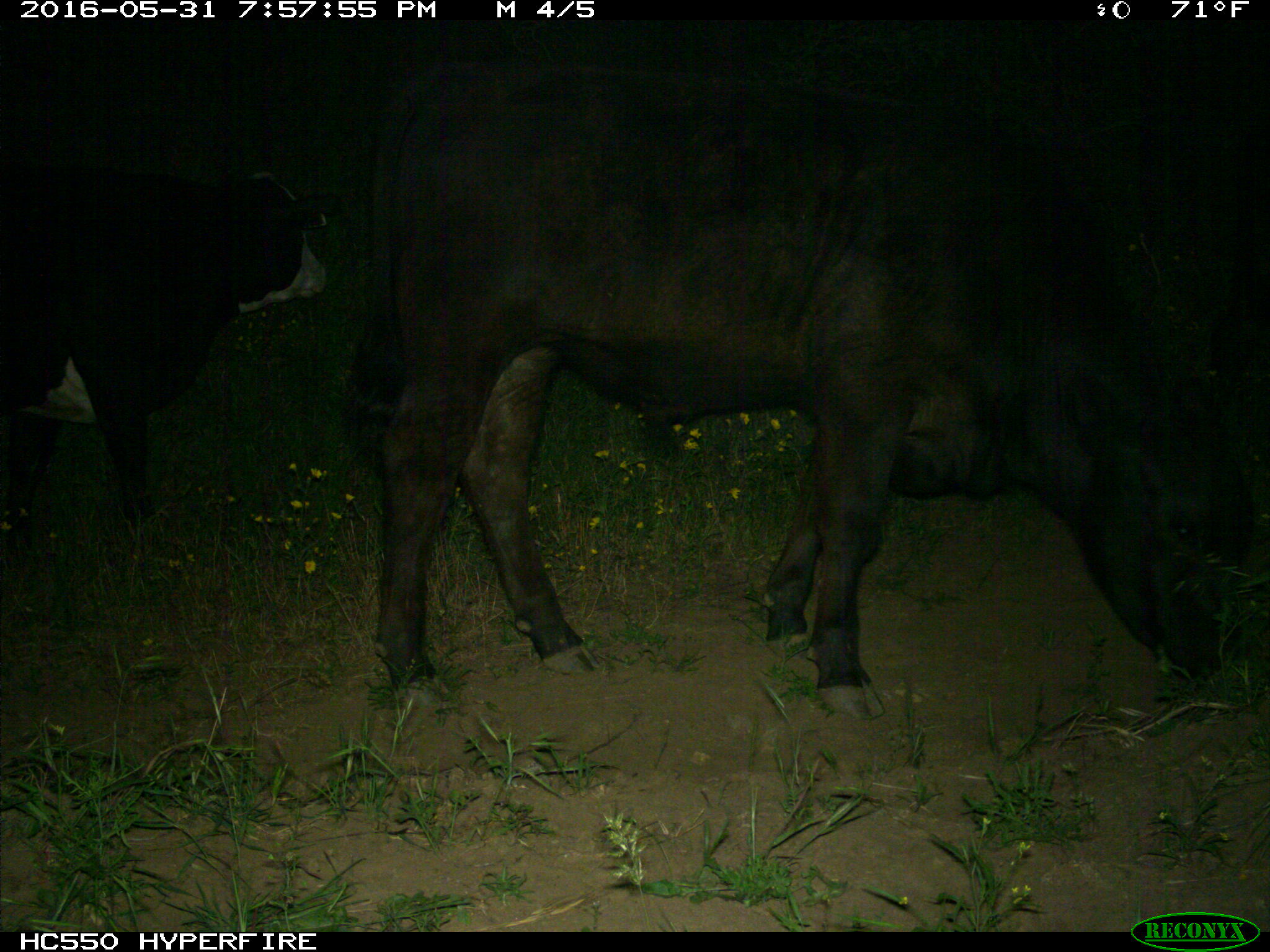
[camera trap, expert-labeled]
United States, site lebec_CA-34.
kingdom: Animalia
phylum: Chordata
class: Mammalia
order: Artiodactyla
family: Bovidae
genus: Bos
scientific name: Bos taurus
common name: domestic cow